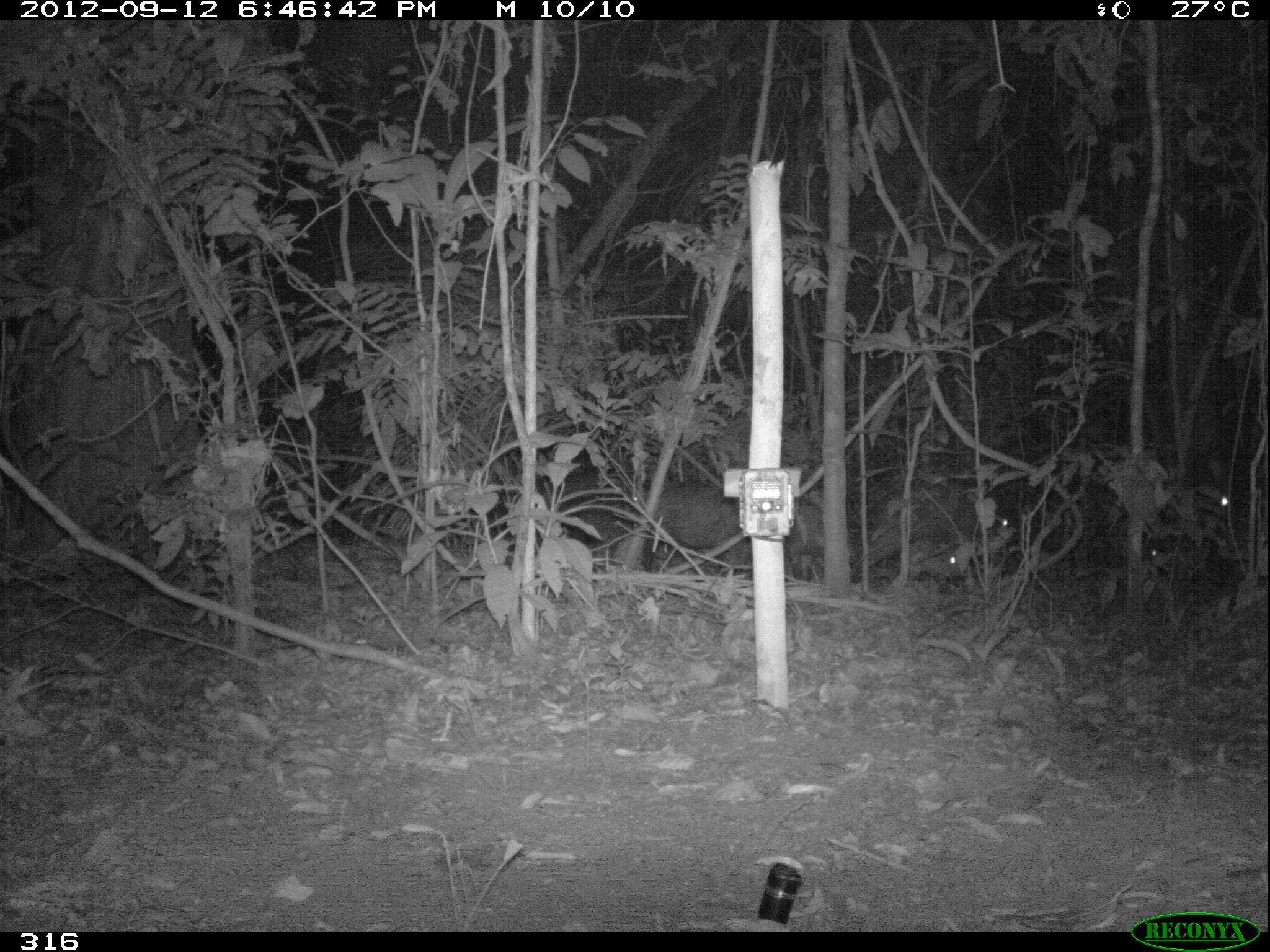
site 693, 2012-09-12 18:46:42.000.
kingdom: Animalia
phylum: Chordata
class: Mammalia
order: Artiodactyla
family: Tayassuidae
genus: Tayassu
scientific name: Tayassu pecari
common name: white-lipped peccary